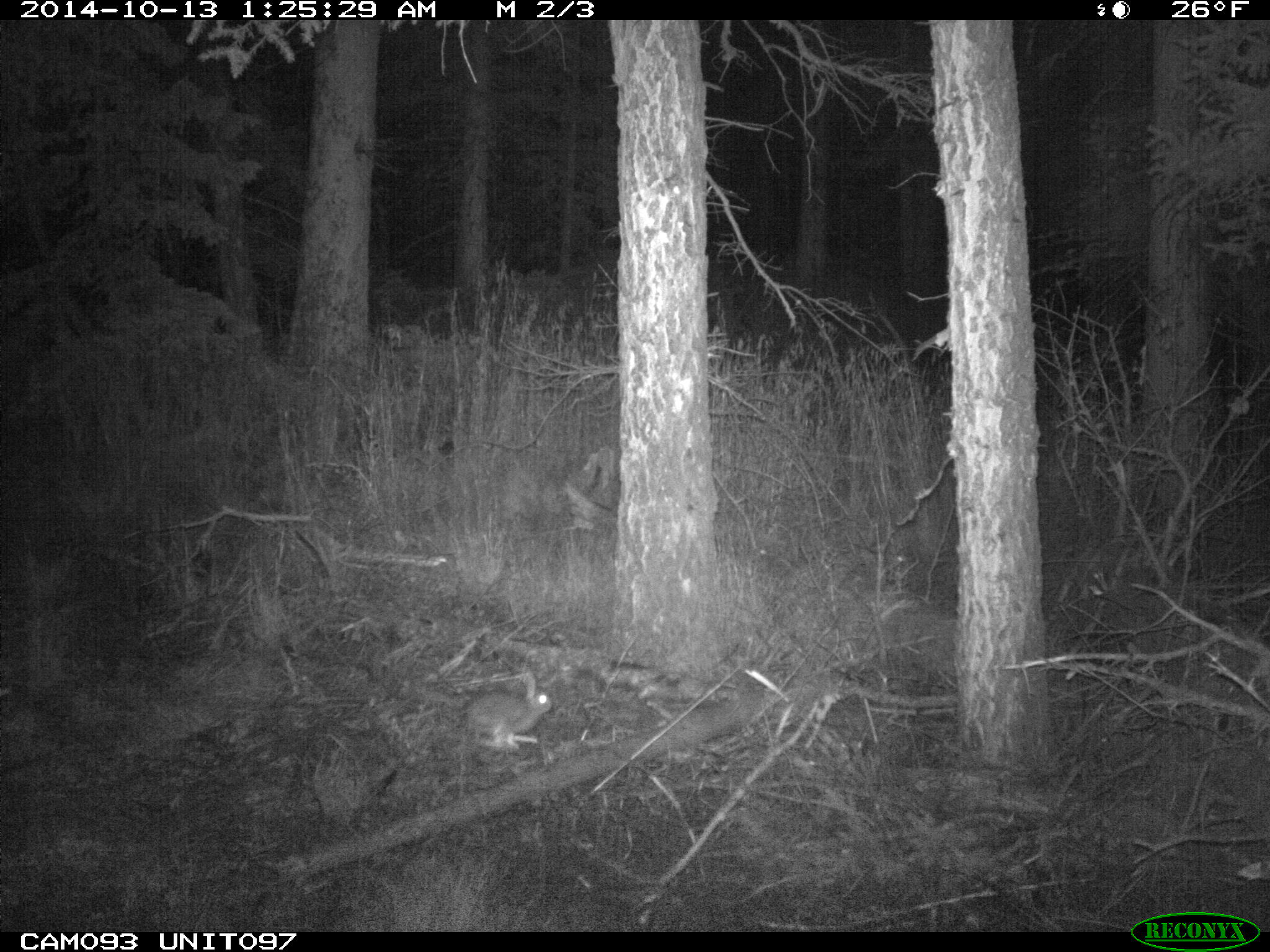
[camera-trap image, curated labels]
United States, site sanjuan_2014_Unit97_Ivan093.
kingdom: Animalia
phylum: Chordata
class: Mammalia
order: Lagomorpha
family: Leporidae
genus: Lepus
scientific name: Lepus americanus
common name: snowshoe hare